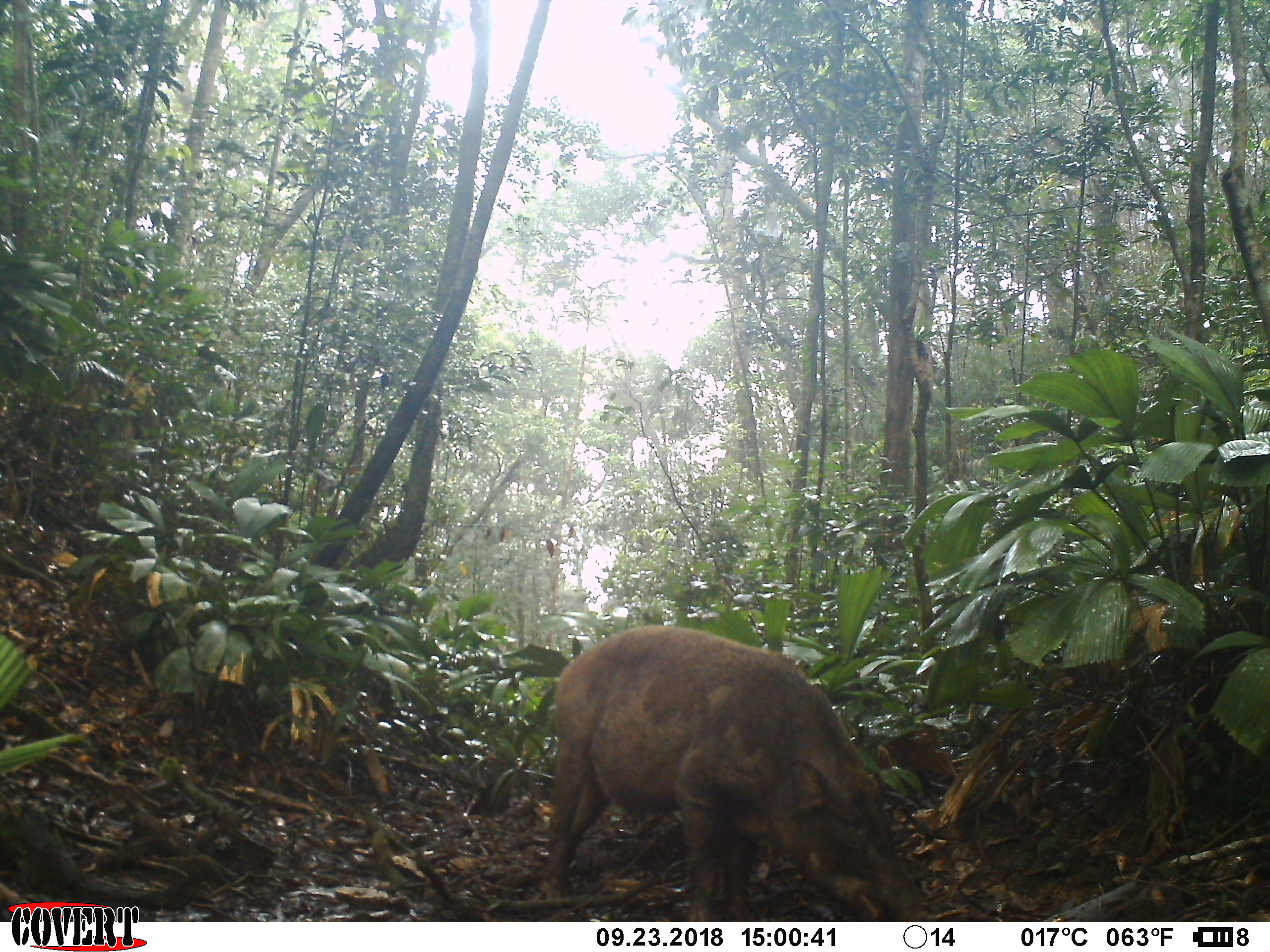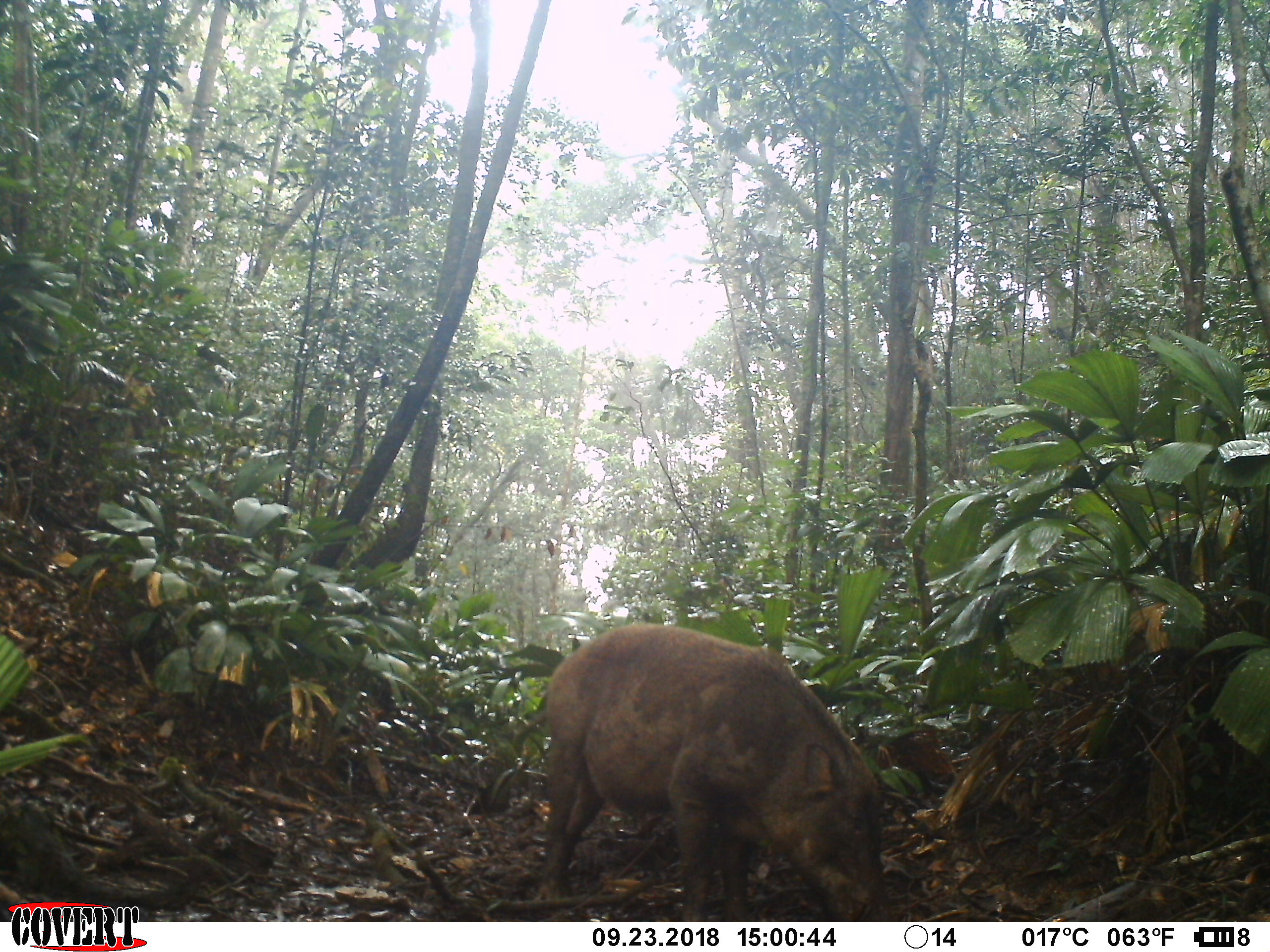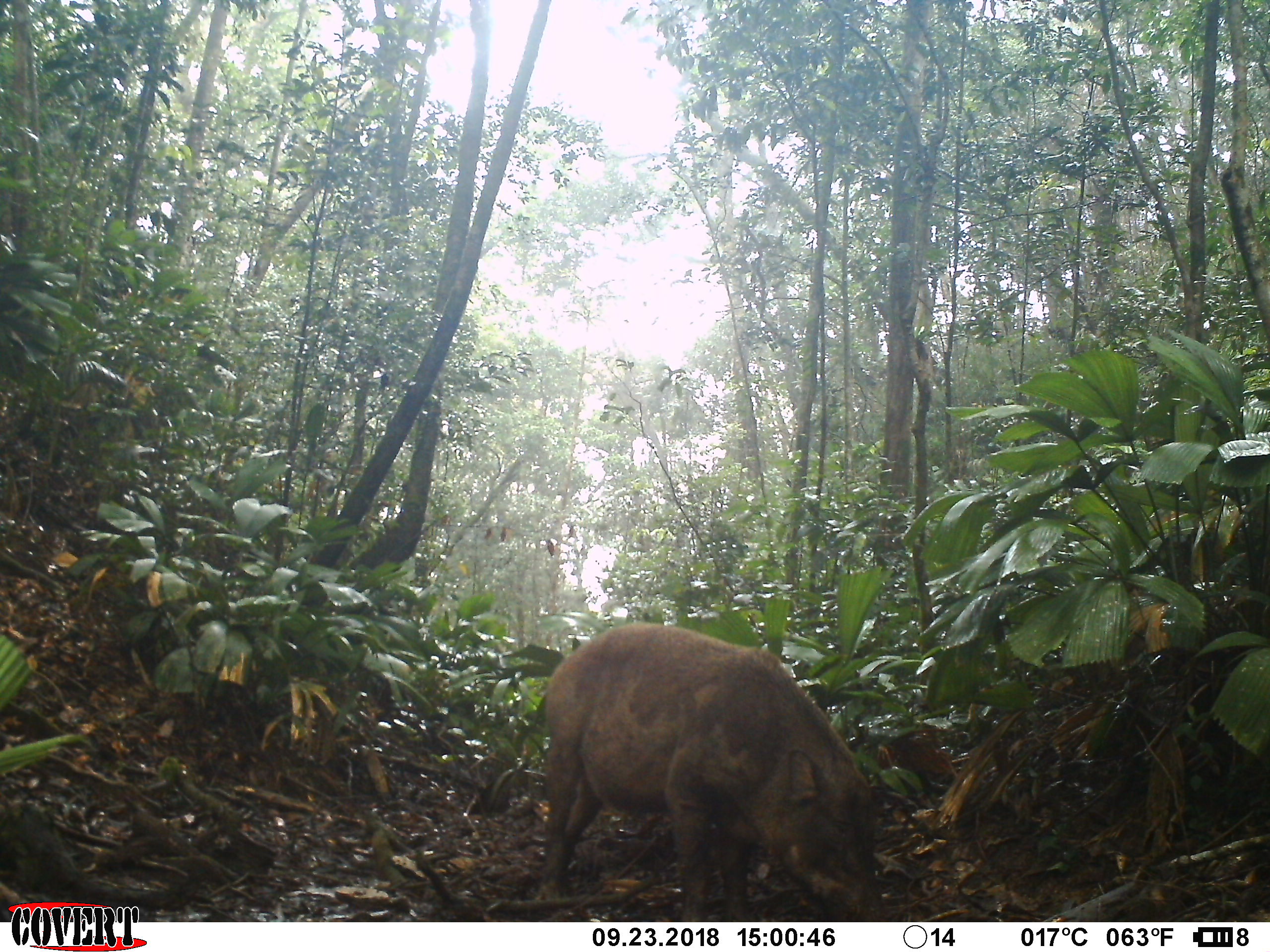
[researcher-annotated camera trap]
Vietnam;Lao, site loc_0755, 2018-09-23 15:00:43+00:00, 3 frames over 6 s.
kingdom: Animalia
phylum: Chordata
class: Mammalia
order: Artiodactyla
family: Suidae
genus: Sus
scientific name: Sus scrofa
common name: eurasian wild pig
Eurasian wild pig (Sus scrofa). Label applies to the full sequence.